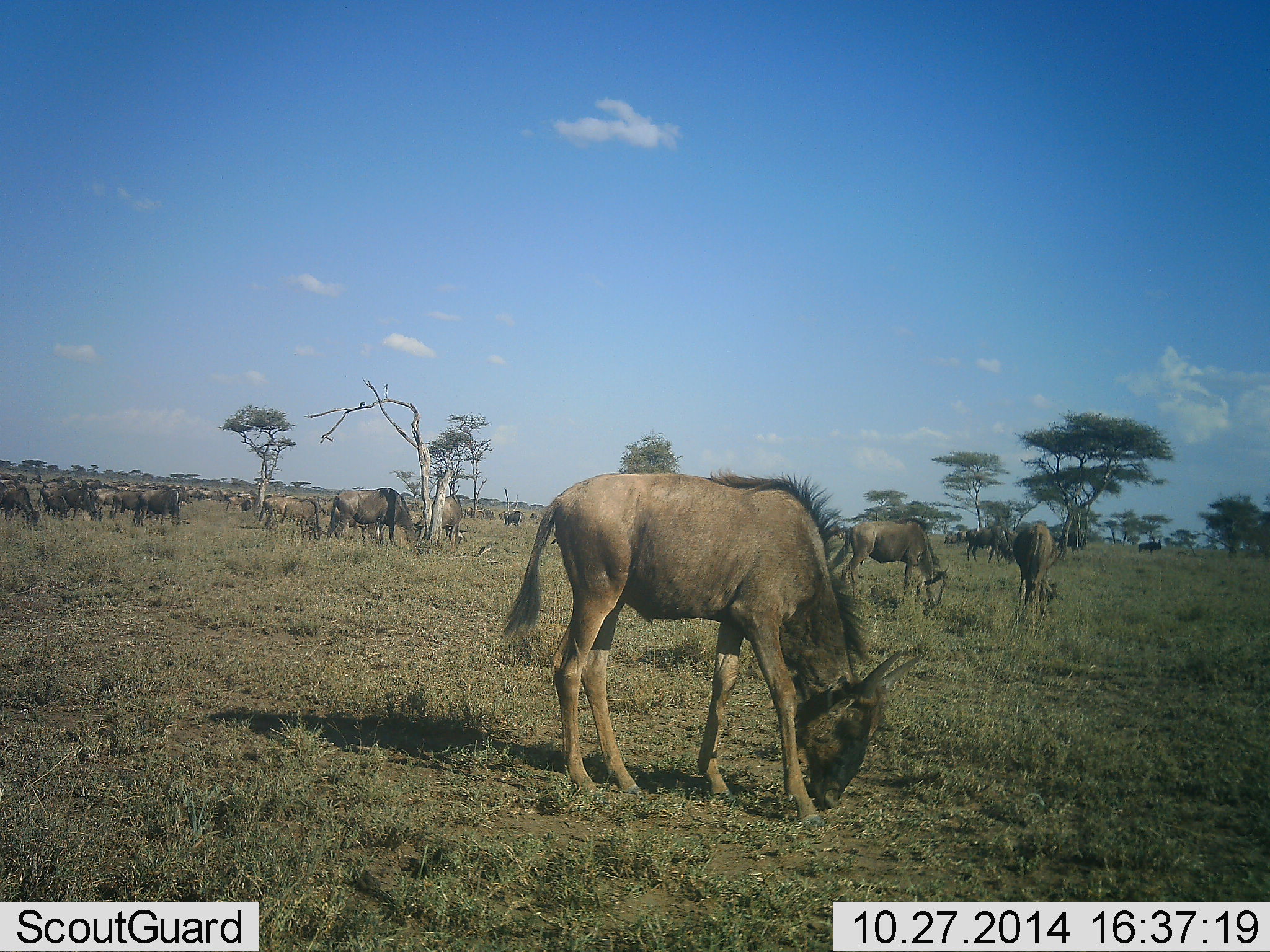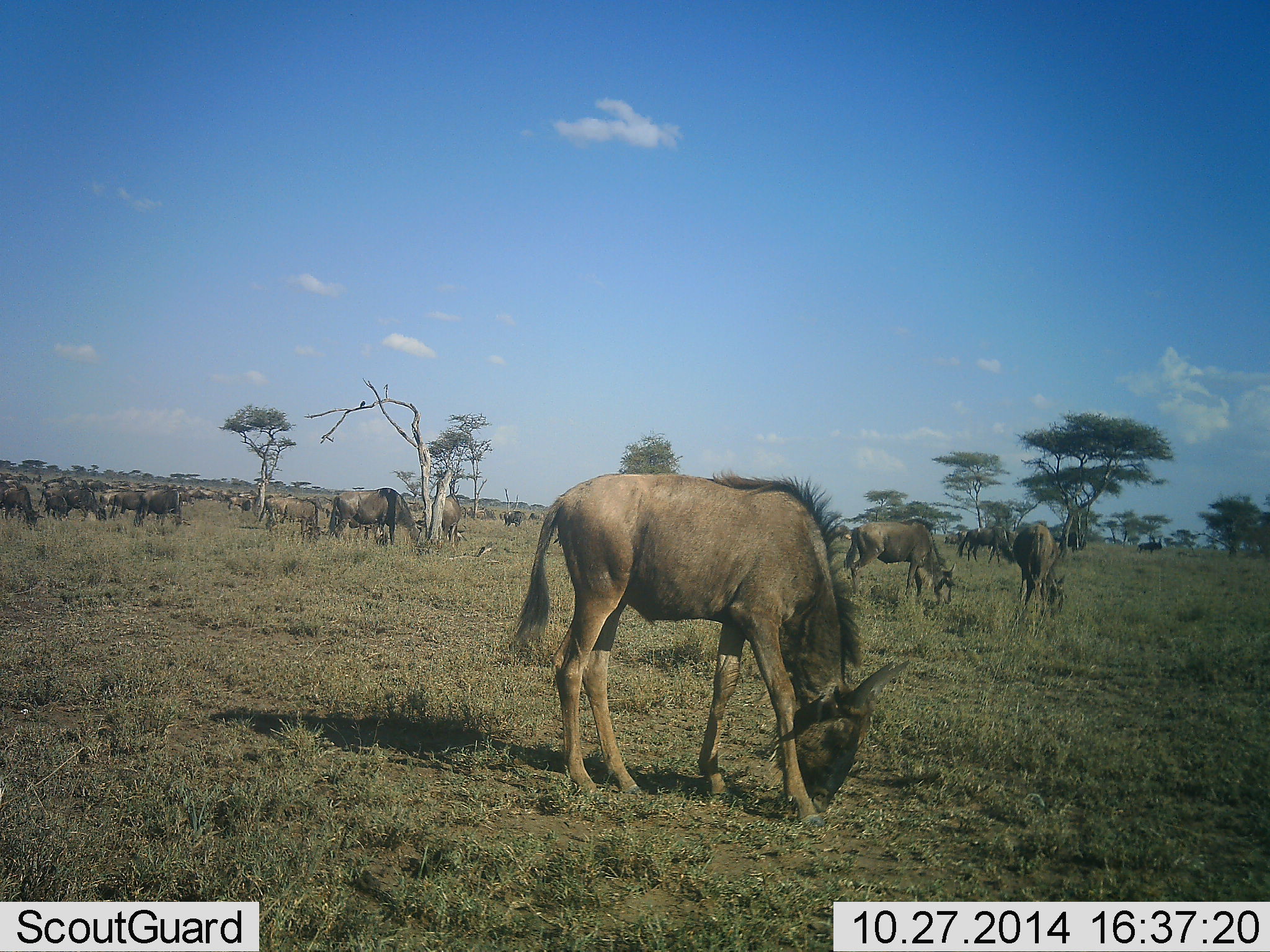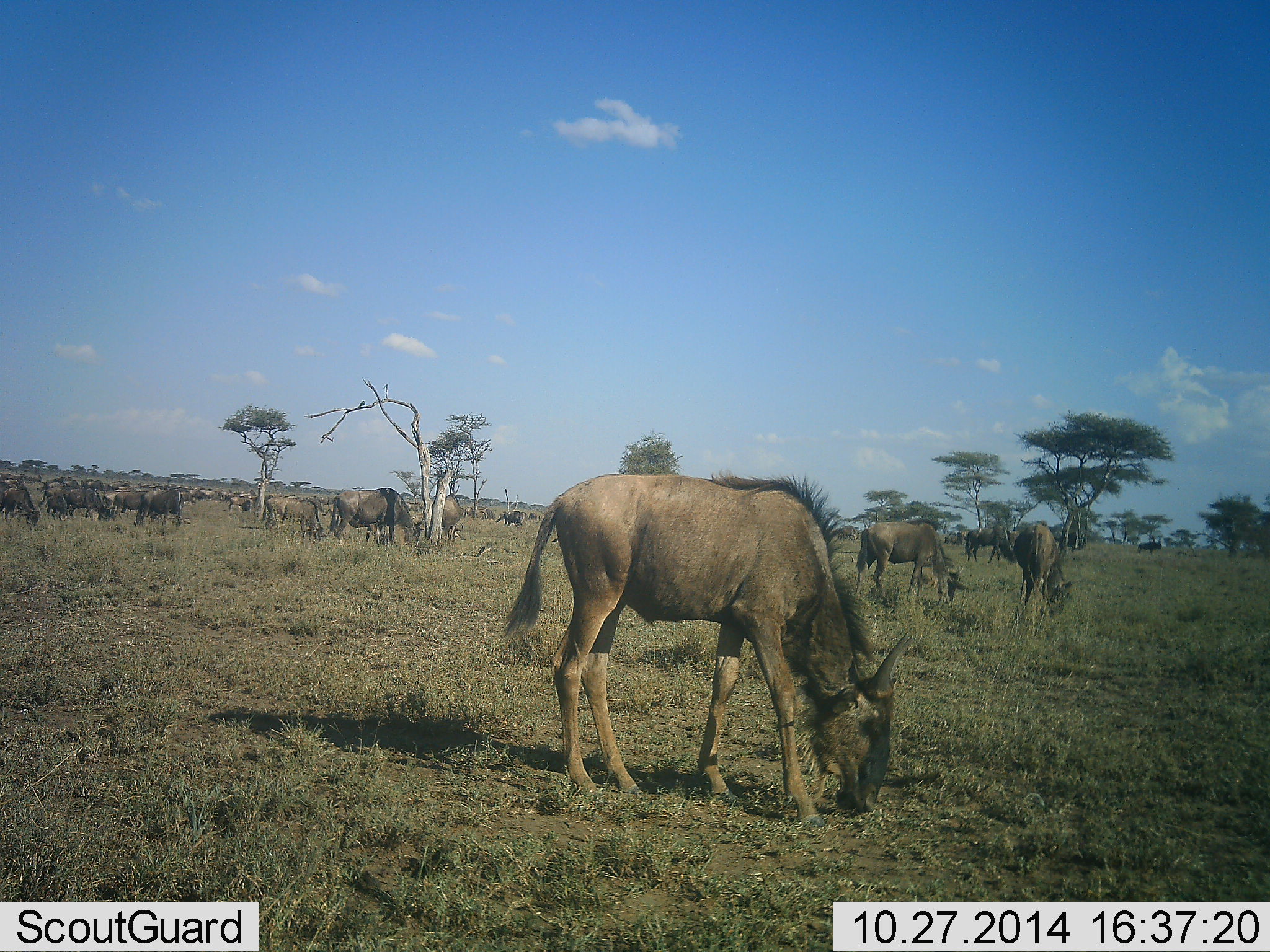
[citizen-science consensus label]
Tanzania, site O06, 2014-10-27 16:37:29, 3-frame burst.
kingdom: Animalia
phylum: Chordata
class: Mammalia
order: Artiodactyla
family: Bovidae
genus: Connochaetes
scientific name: Connochaetes taurinus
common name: blue wildebeest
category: wildebeest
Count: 11-50.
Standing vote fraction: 20%.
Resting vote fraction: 0%.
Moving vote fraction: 10%.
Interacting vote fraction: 0%.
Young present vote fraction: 10%.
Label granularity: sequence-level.